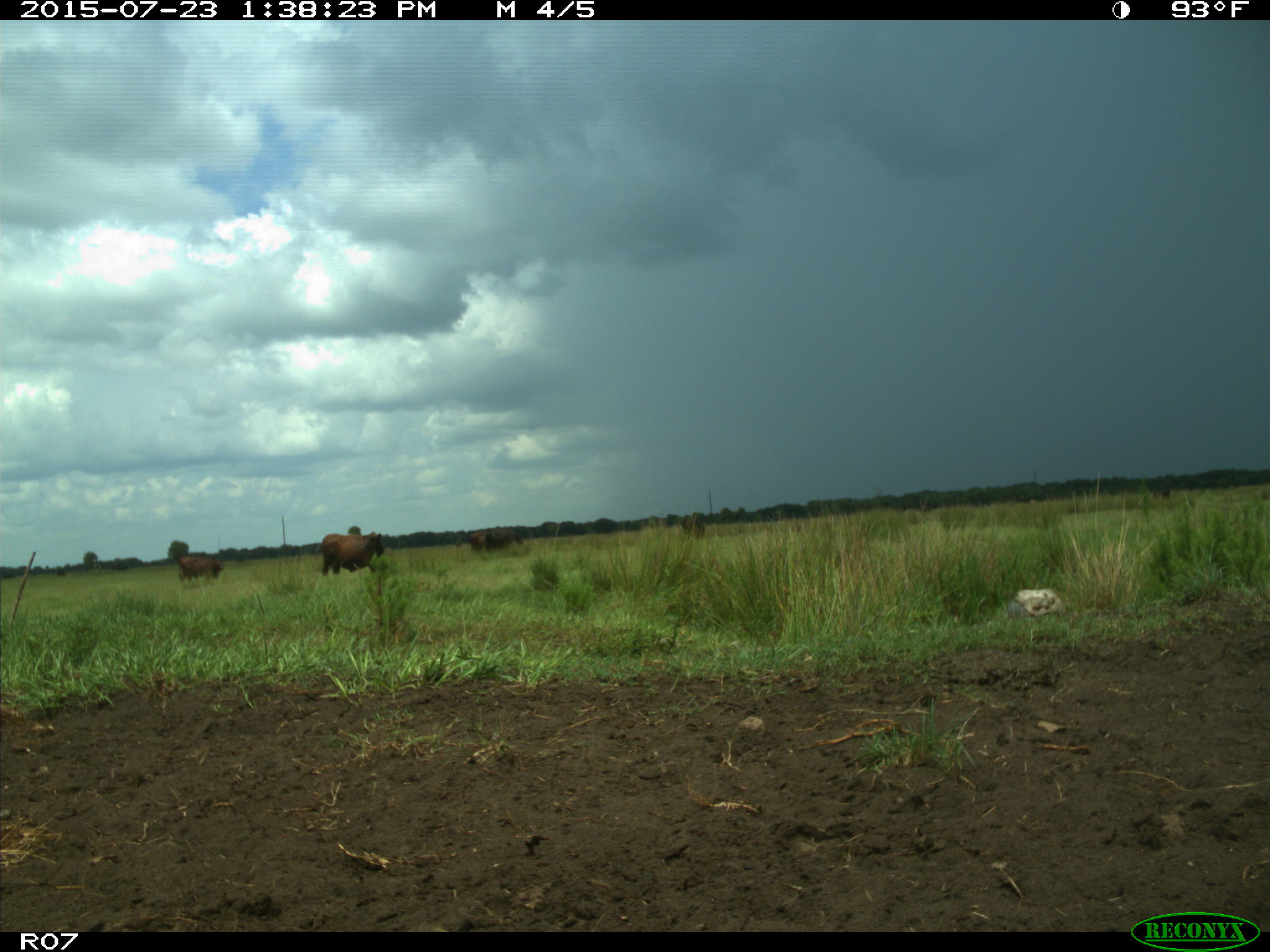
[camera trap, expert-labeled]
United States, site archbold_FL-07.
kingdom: Animalia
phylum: Chordata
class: Mammalia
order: Artiodactyla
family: Bovidae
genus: Bos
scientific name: Bos taurus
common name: domestic cow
Bos taurus (domestic cow).